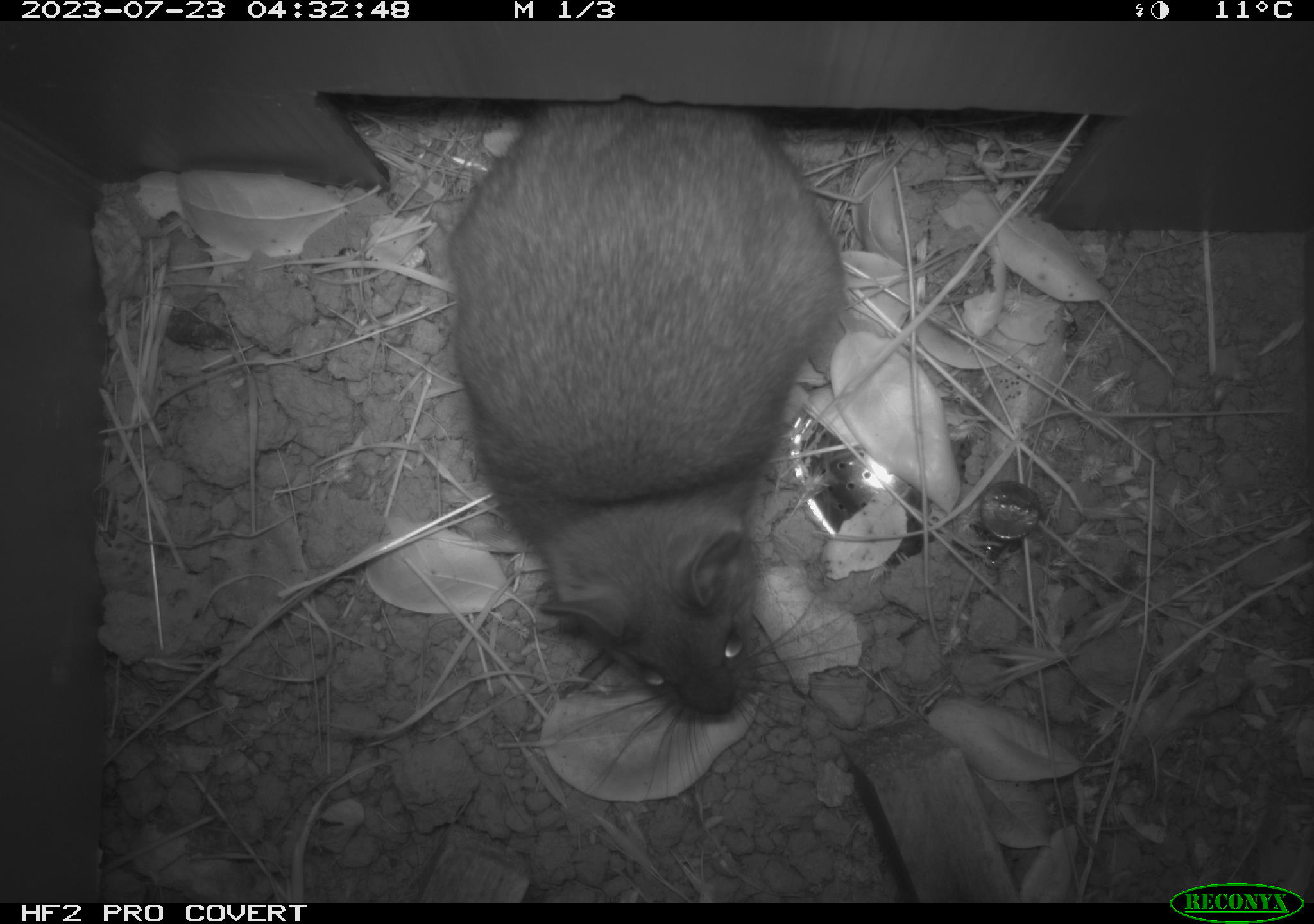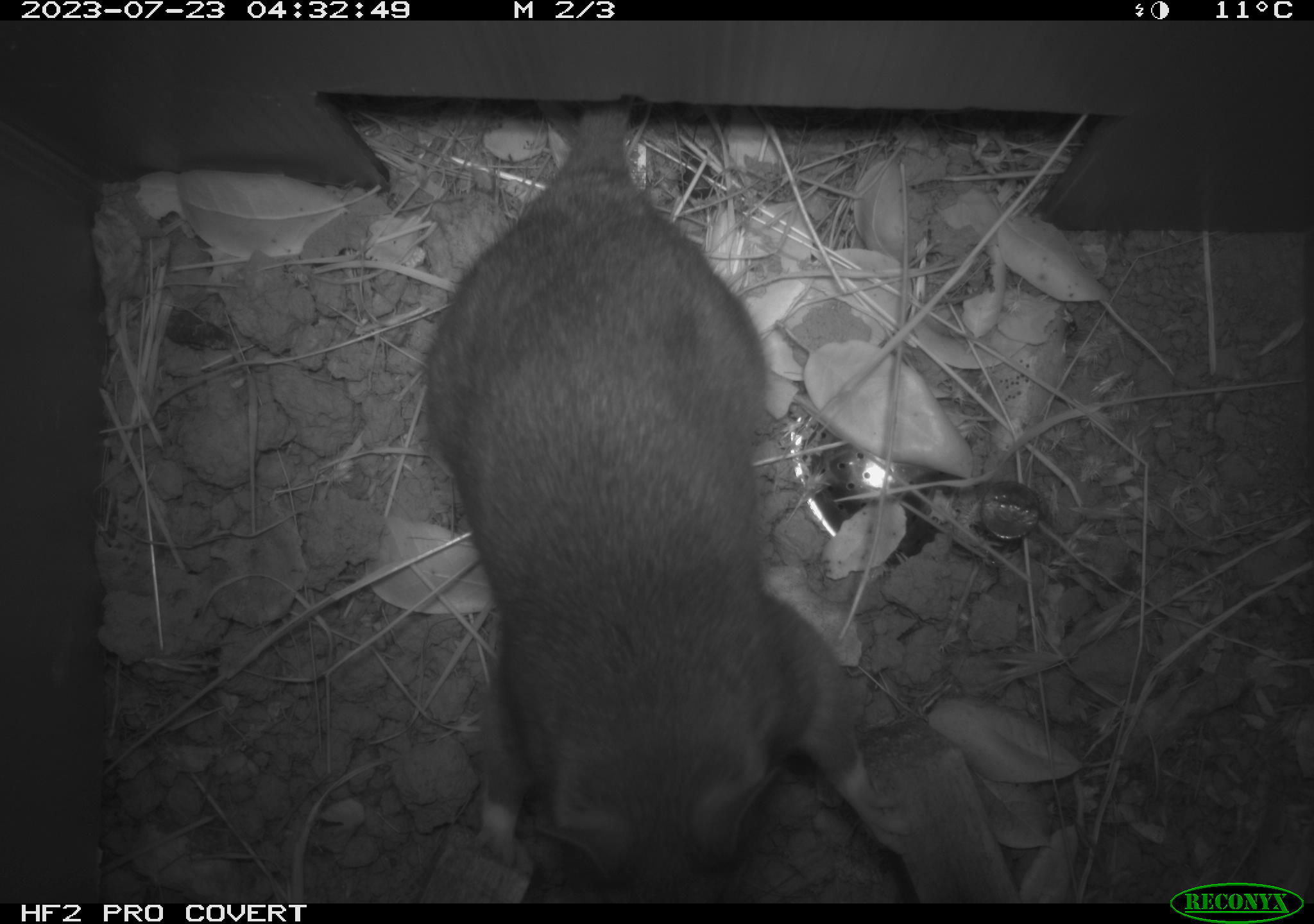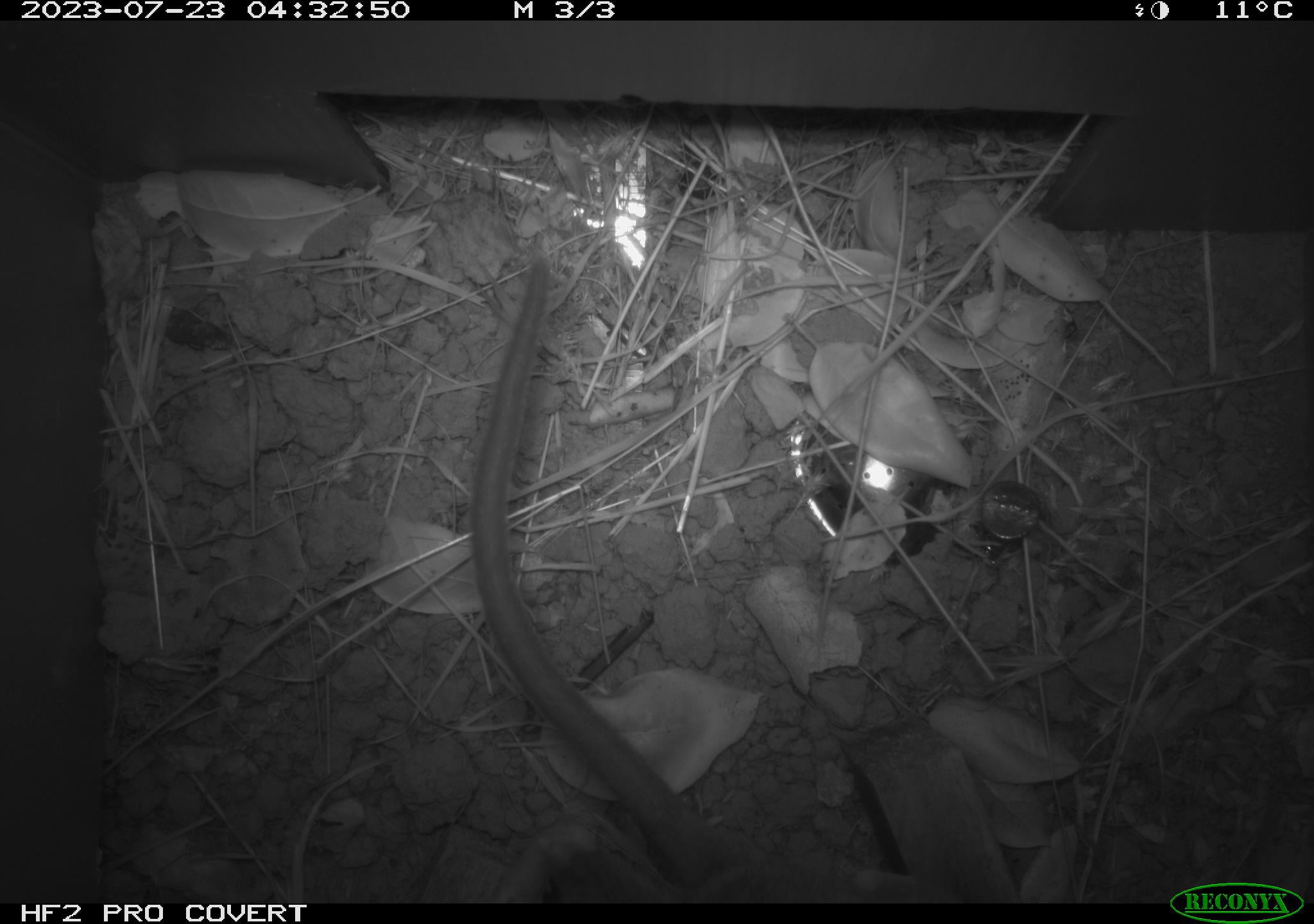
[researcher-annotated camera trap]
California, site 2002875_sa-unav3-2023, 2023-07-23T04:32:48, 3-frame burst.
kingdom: Animalia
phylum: Chordata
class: Mammalia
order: Rodentia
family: Cricetidae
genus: Neotoma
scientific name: Neotoma fuscipes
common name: dusky-footed woodrat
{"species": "dusky-footed woodrat (Neotoma fuscipes)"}